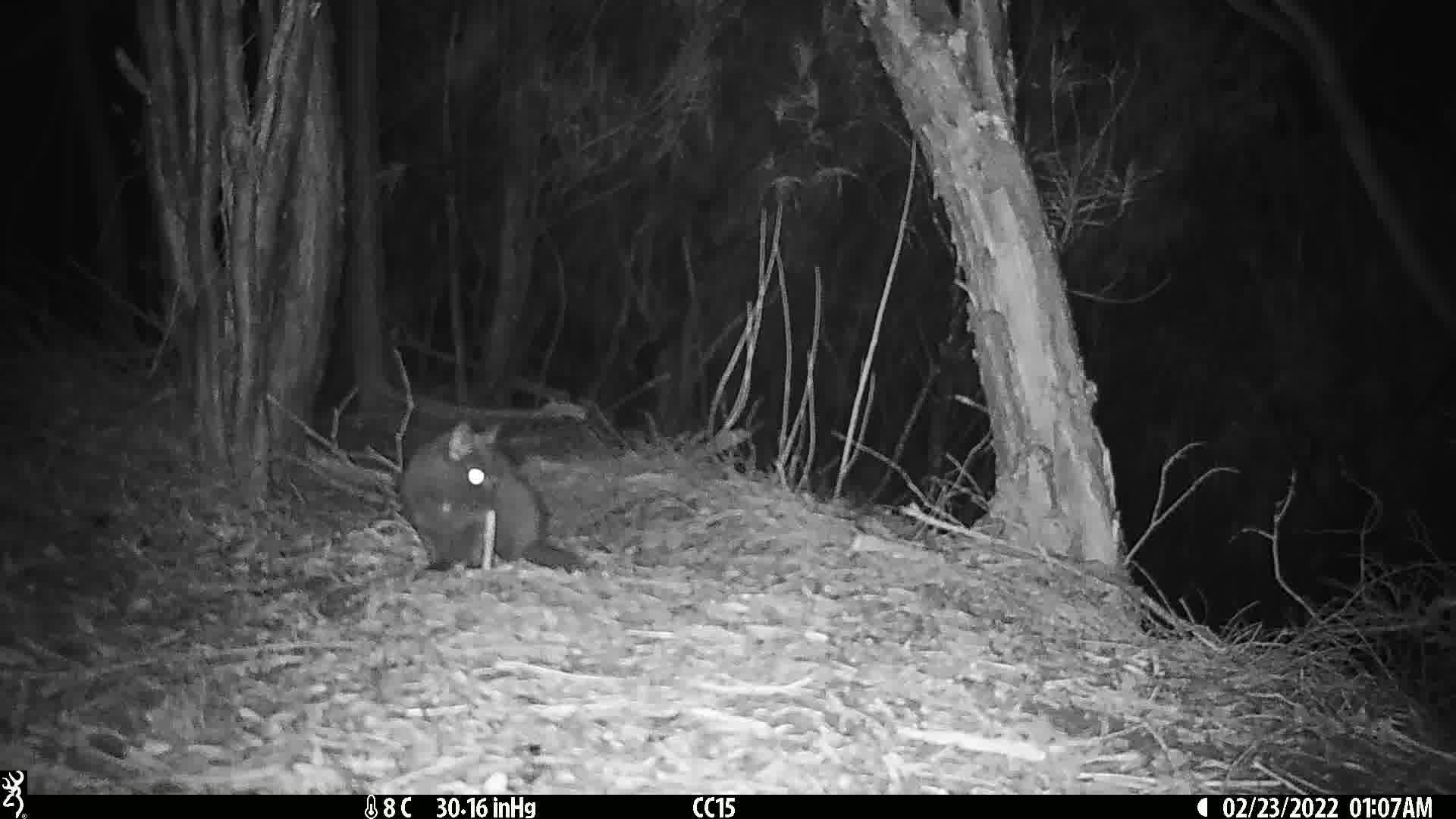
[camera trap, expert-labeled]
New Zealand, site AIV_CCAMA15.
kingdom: Animalia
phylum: Chordata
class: Mammalia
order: Carnivora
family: Felidae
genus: Felis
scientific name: Felis catus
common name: domestic cat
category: cat